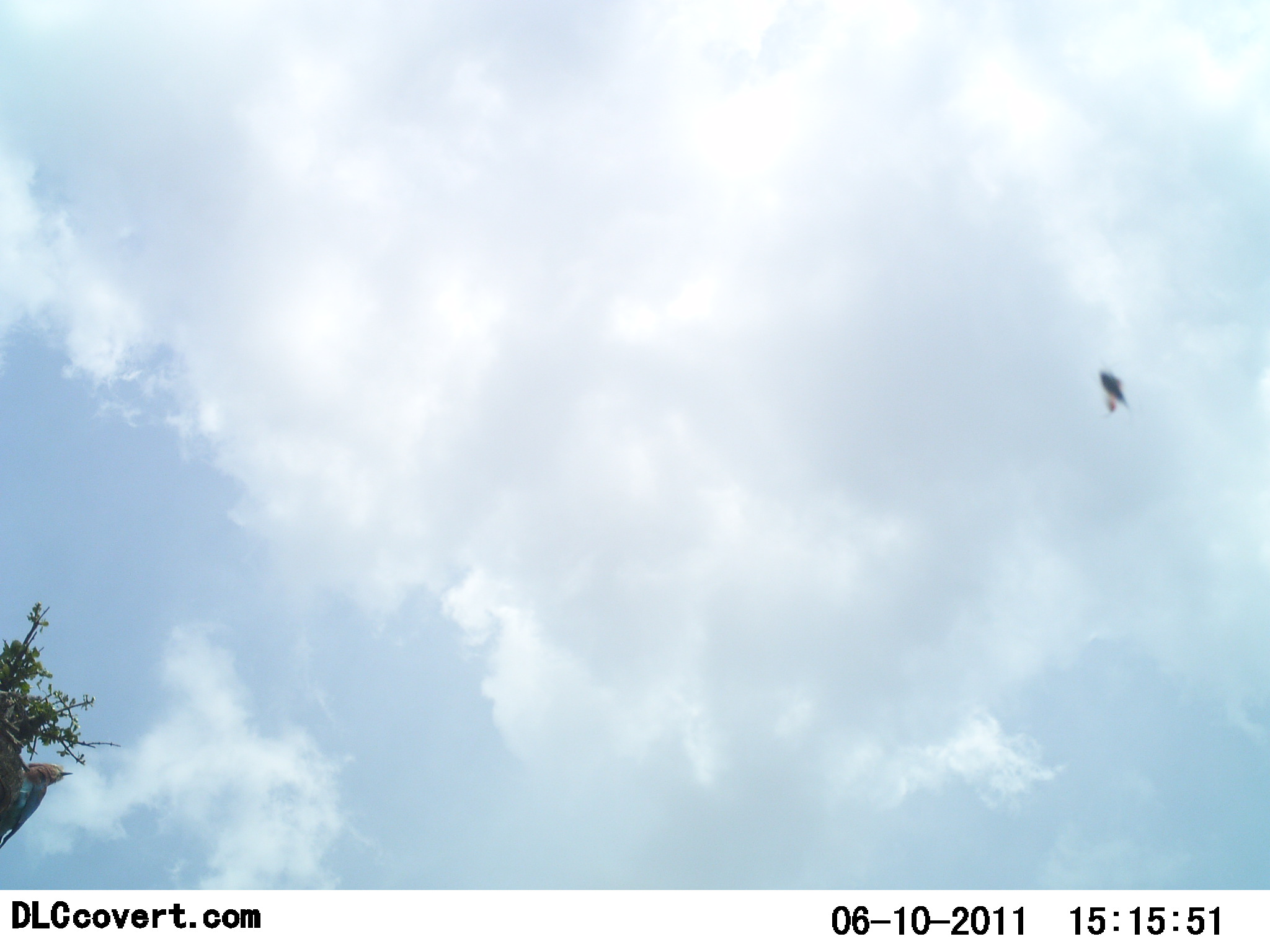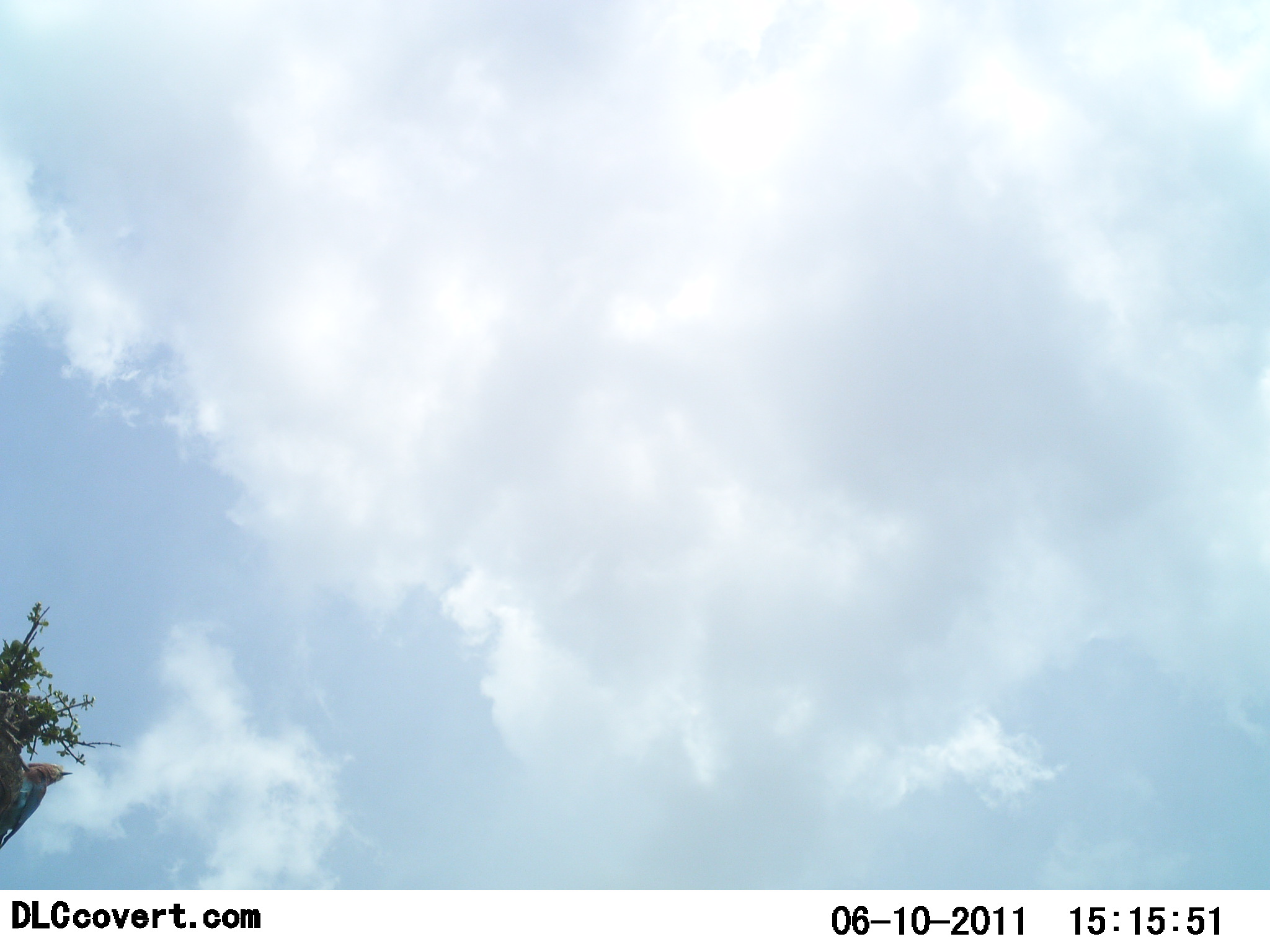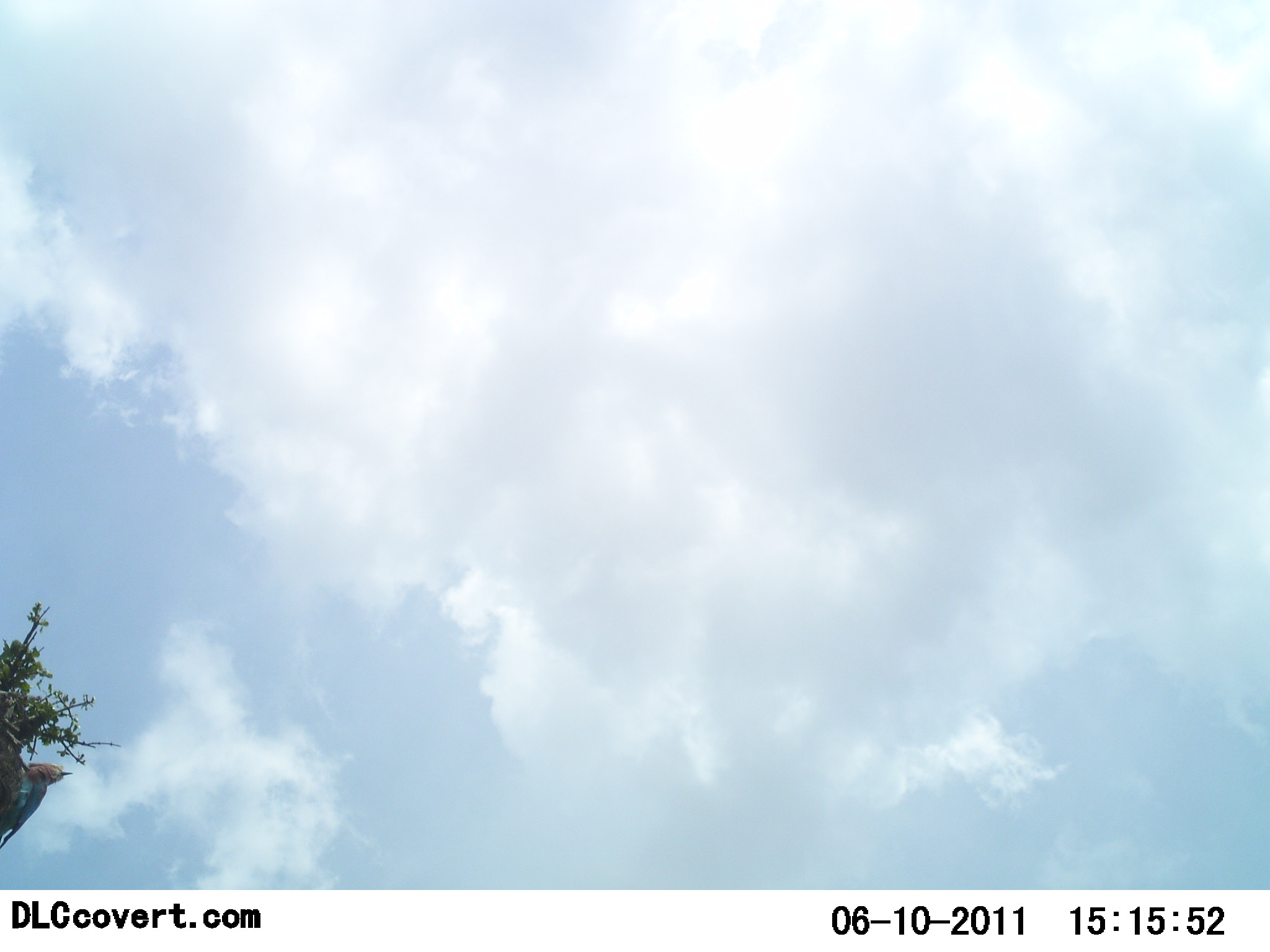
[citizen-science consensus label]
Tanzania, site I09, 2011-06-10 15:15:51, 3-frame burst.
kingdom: Animalia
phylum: Chordata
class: Aves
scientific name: Aves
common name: bird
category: otherbird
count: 1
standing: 0%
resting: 8%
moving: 100%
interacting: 0%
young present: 0%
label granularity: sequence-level